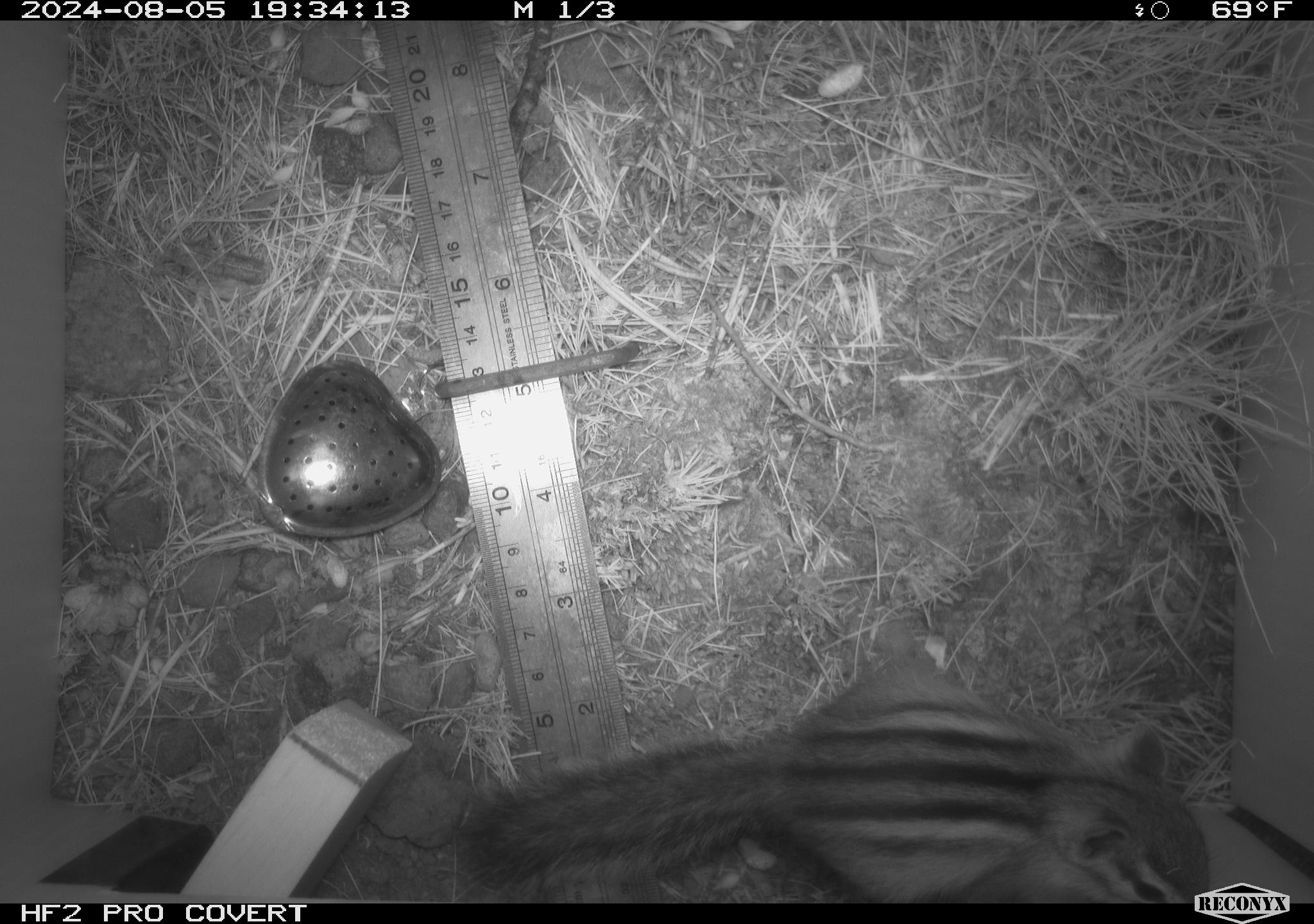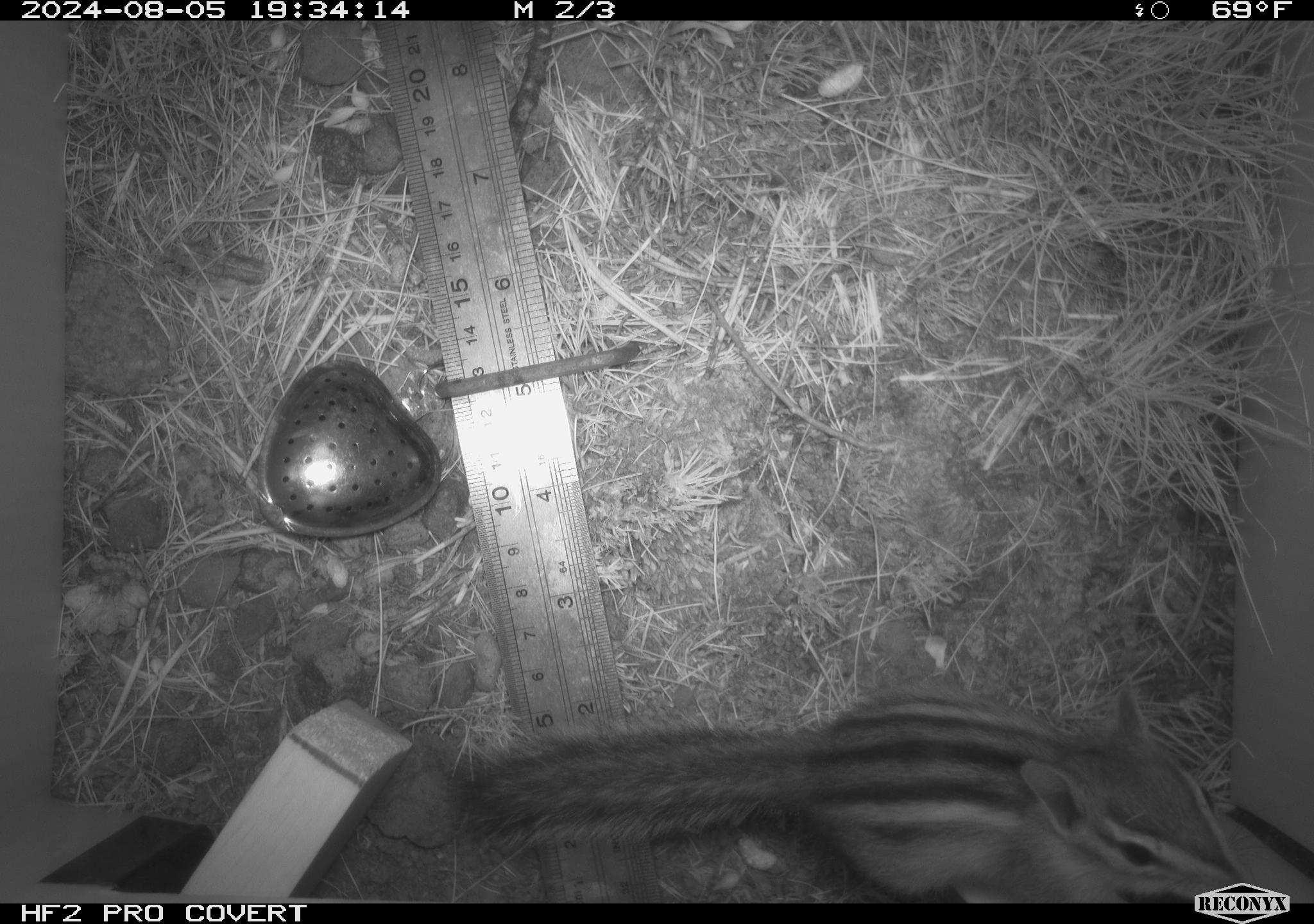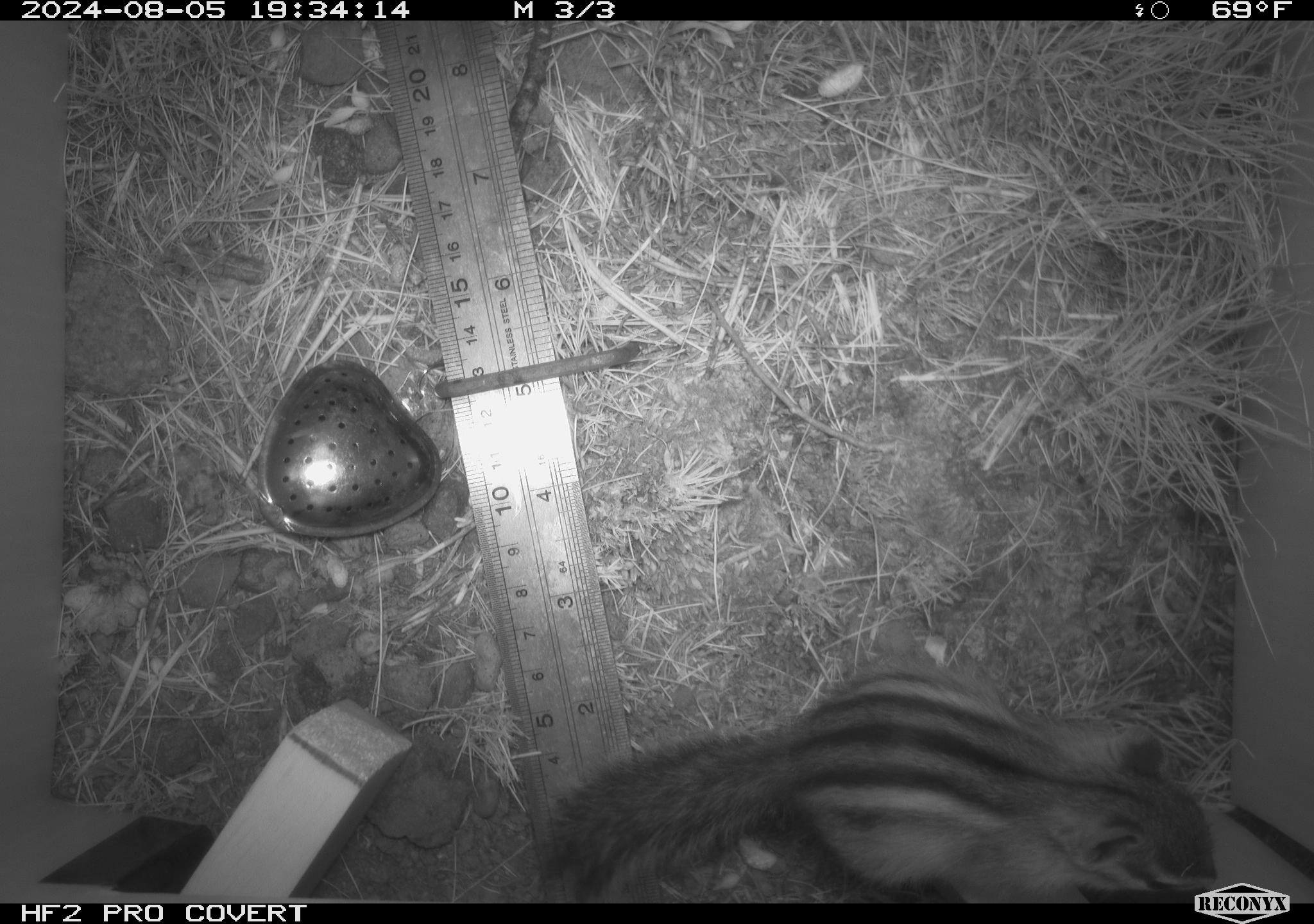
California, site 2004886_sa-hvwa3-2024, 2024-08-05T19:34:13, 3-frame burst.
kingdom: Animalia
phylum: Chordata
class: Mammalia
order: Rodentia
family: Sciuridae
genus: Neotamias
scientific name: Neotamias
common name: western chipmunks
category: neotamias species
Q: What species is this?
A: Neotamias species (western chipmunks) (Neotamias).